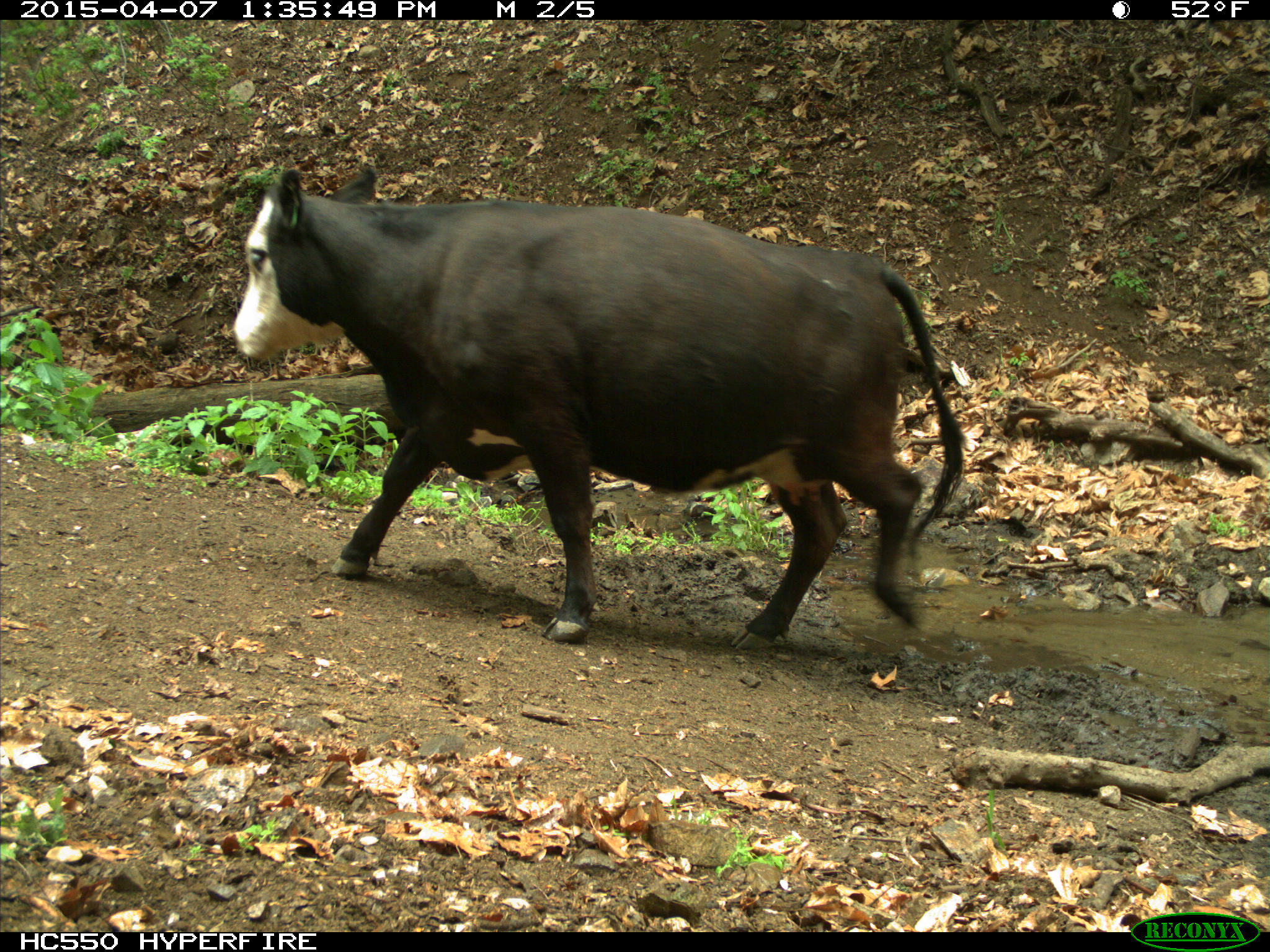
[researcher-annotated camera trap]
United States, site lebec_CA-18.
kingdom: Animalia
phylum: Chordata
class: Mammalia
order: Artiodactyla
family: Bovidae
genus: Bos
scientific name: Bos taurus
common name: domestic cow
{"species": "Bos taurus (domestic cow)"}